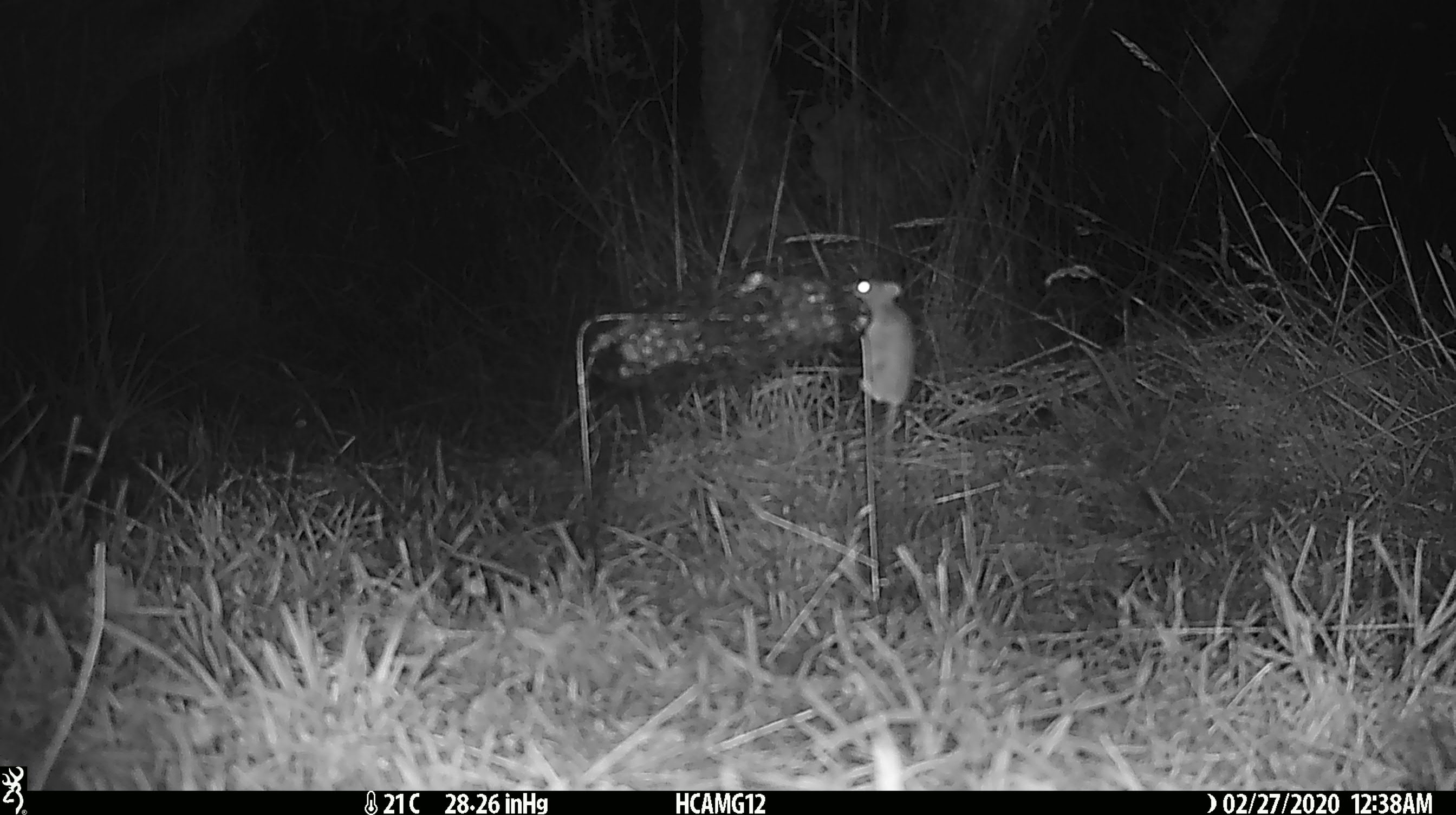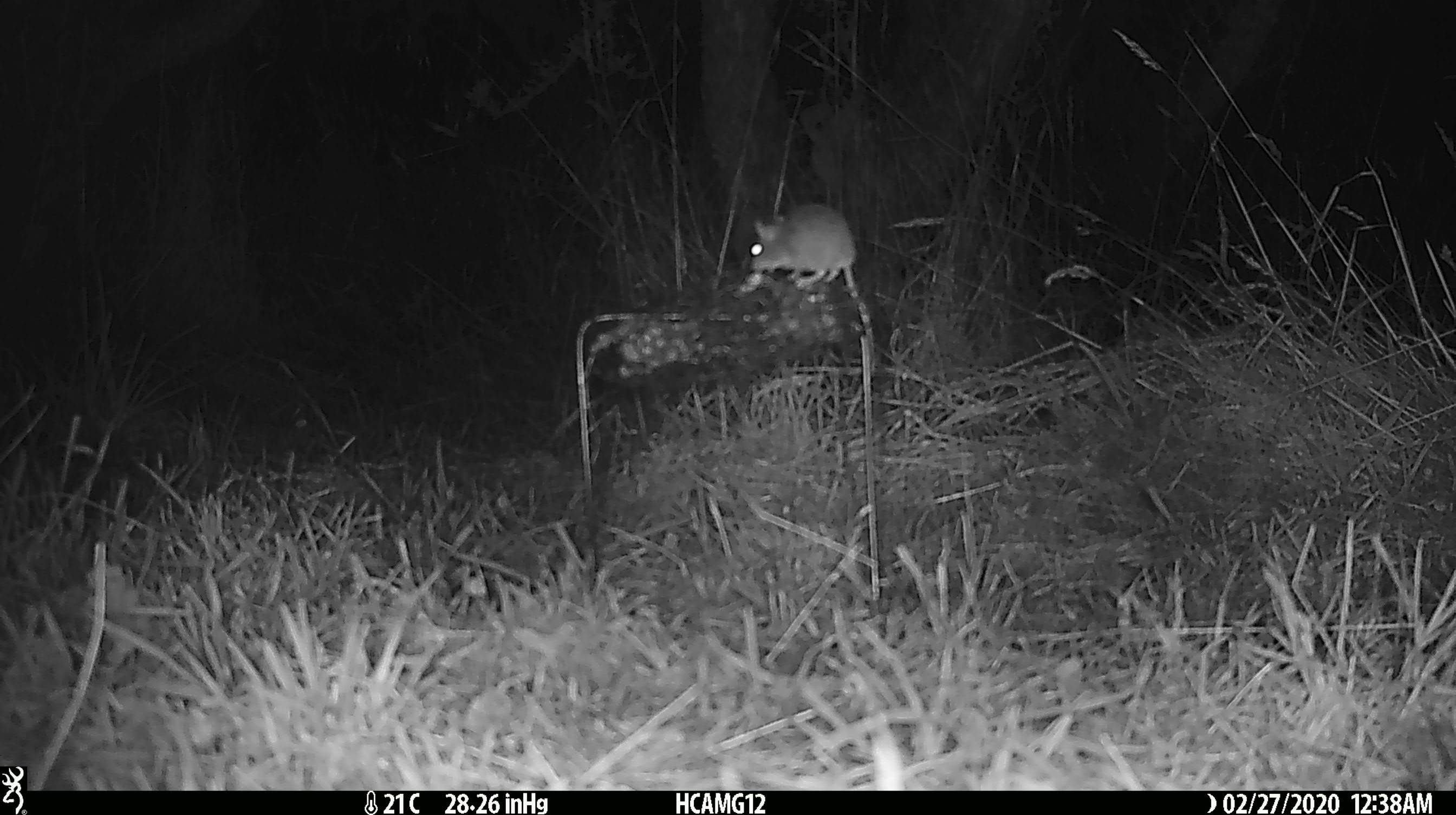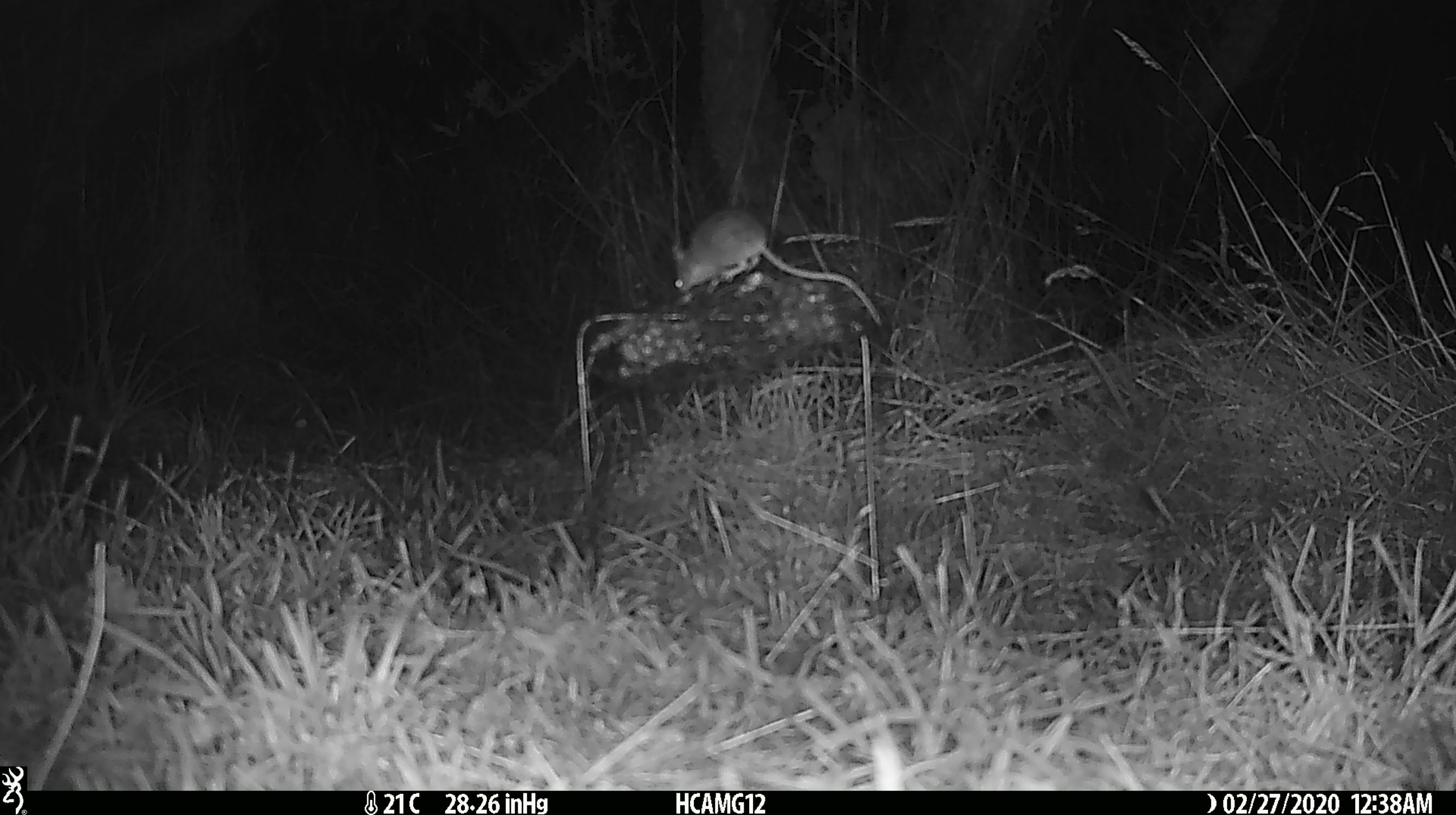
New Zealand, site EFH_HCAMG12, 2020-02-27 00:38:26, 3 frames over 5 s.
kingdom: Animalia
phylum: Chordata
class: Mammalia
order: Rodentia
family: Muridae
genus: Mus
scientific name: Mus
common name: mouse